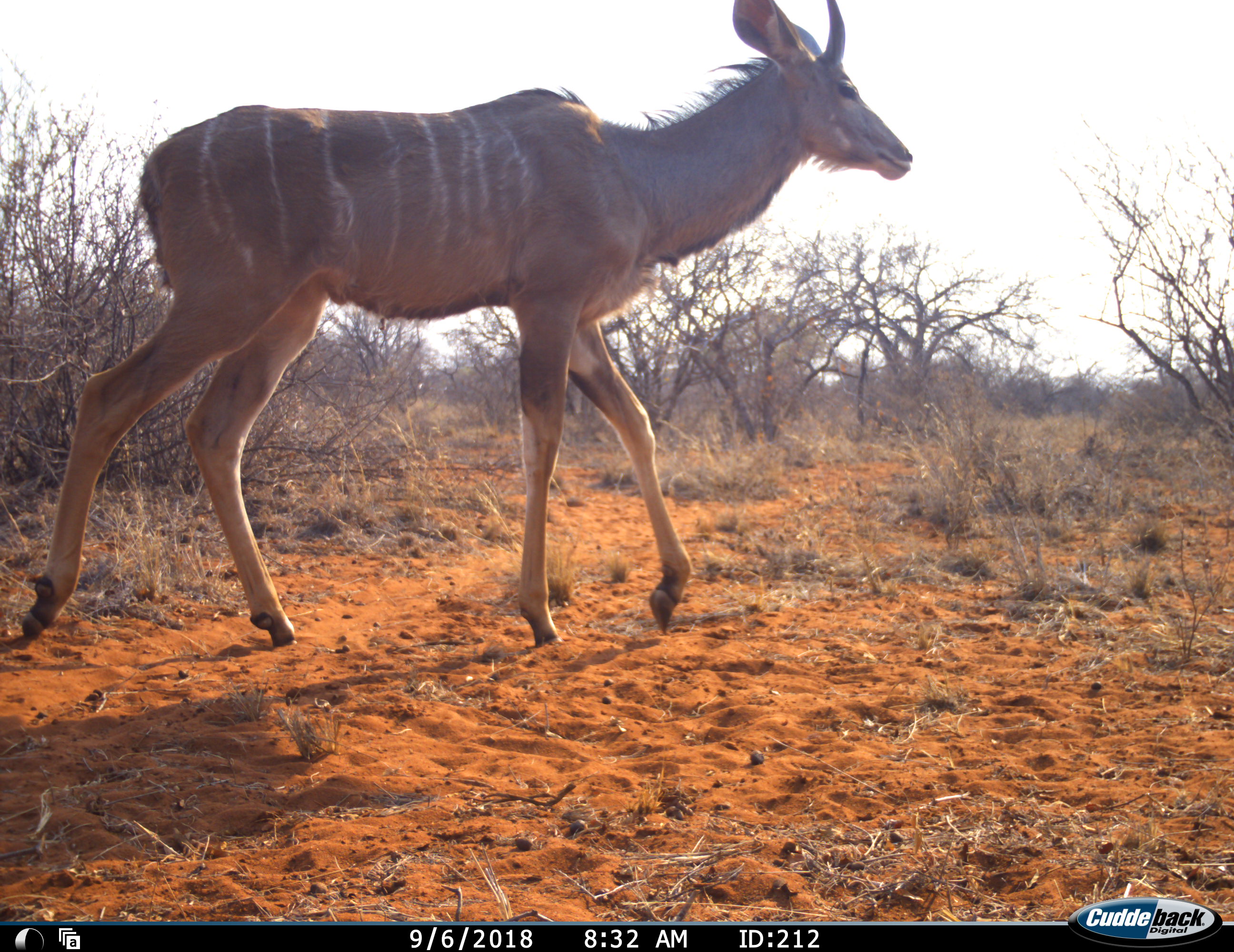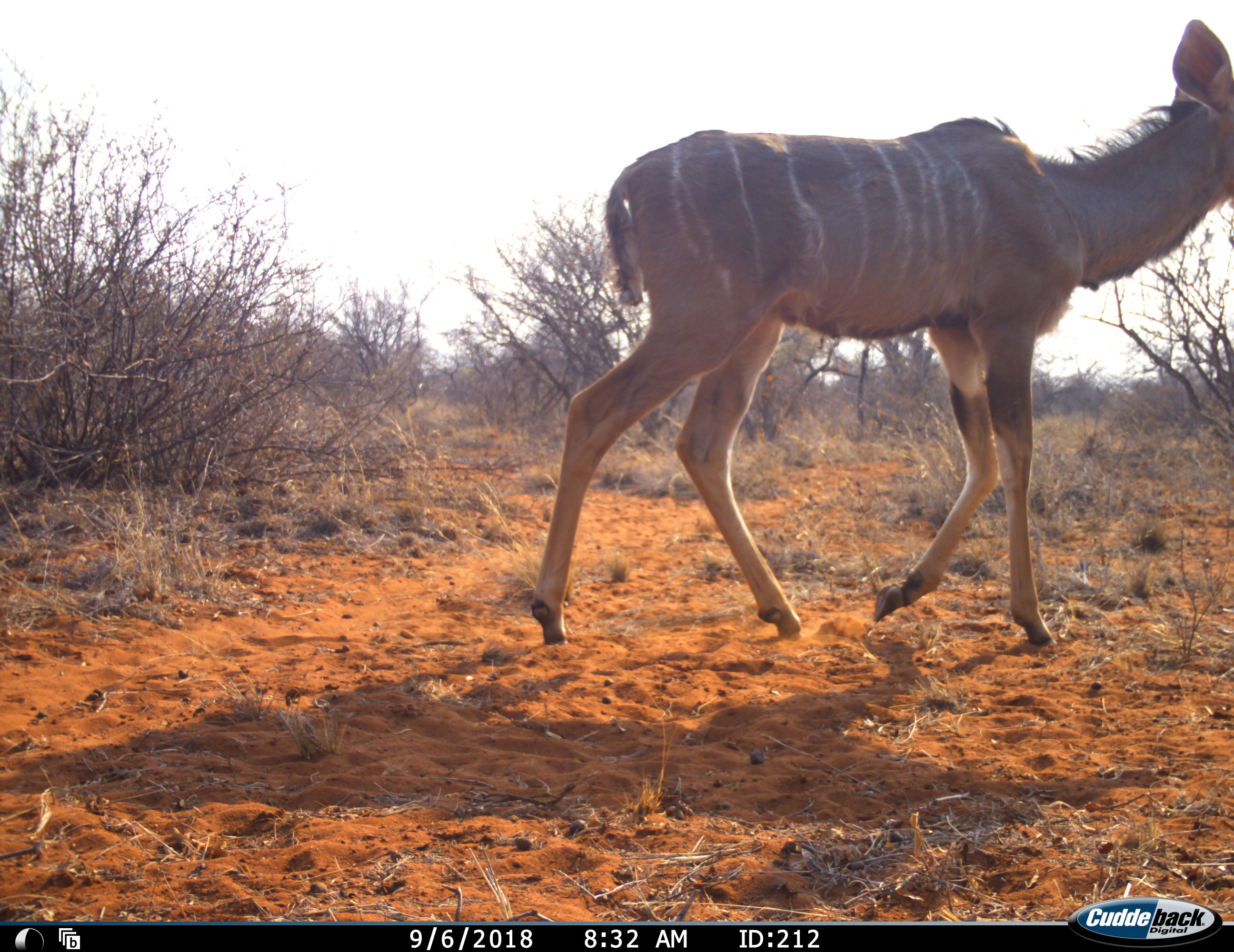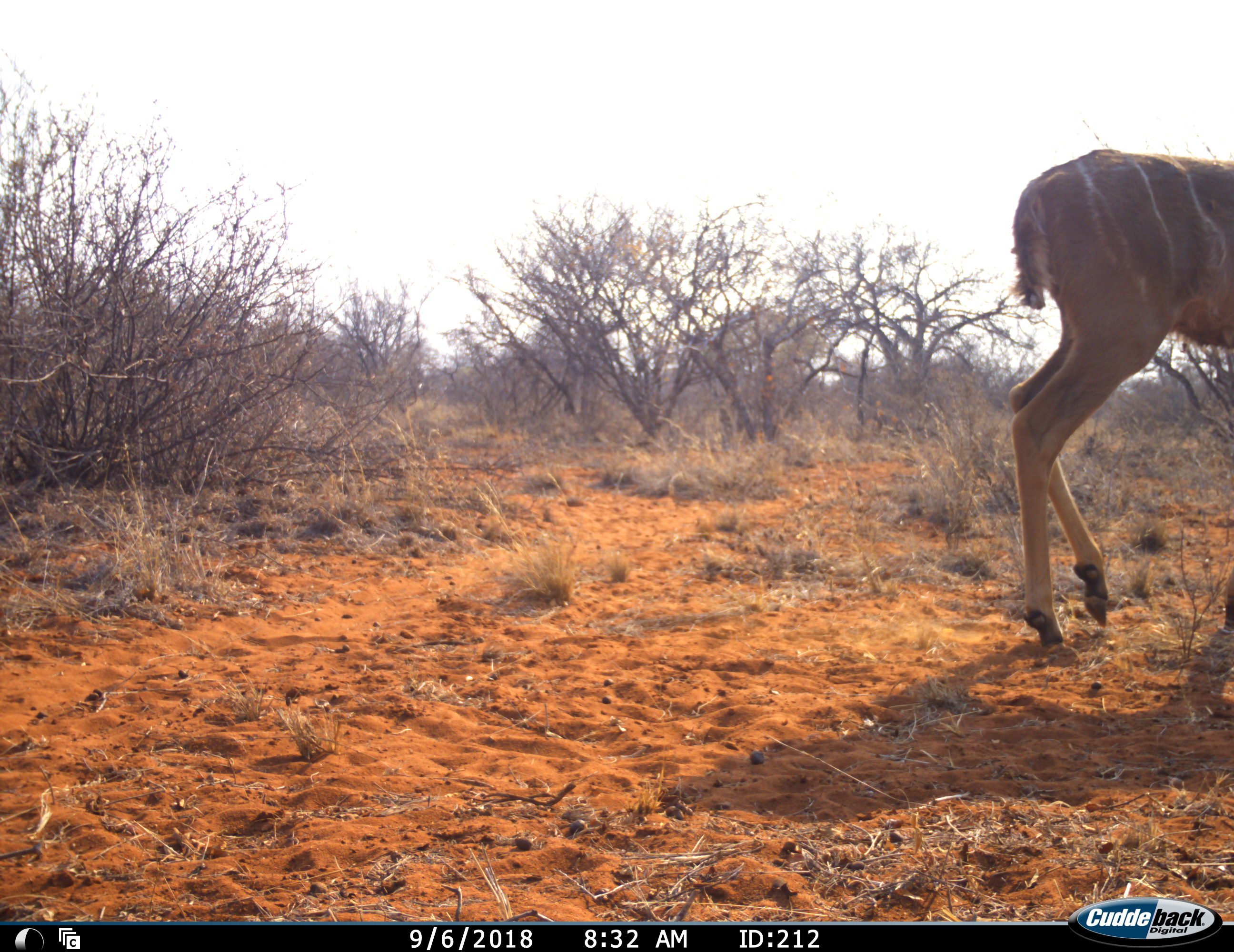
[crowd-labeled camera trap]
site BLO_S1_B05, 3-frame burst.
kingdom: Animalia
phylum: Chordata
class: Mammalia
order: Artiodactyla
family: Bovidae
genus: Tragelaphus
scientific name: Tragelaphus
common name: kudu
Kudu (Tragelaphus), count 1. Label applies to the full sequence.